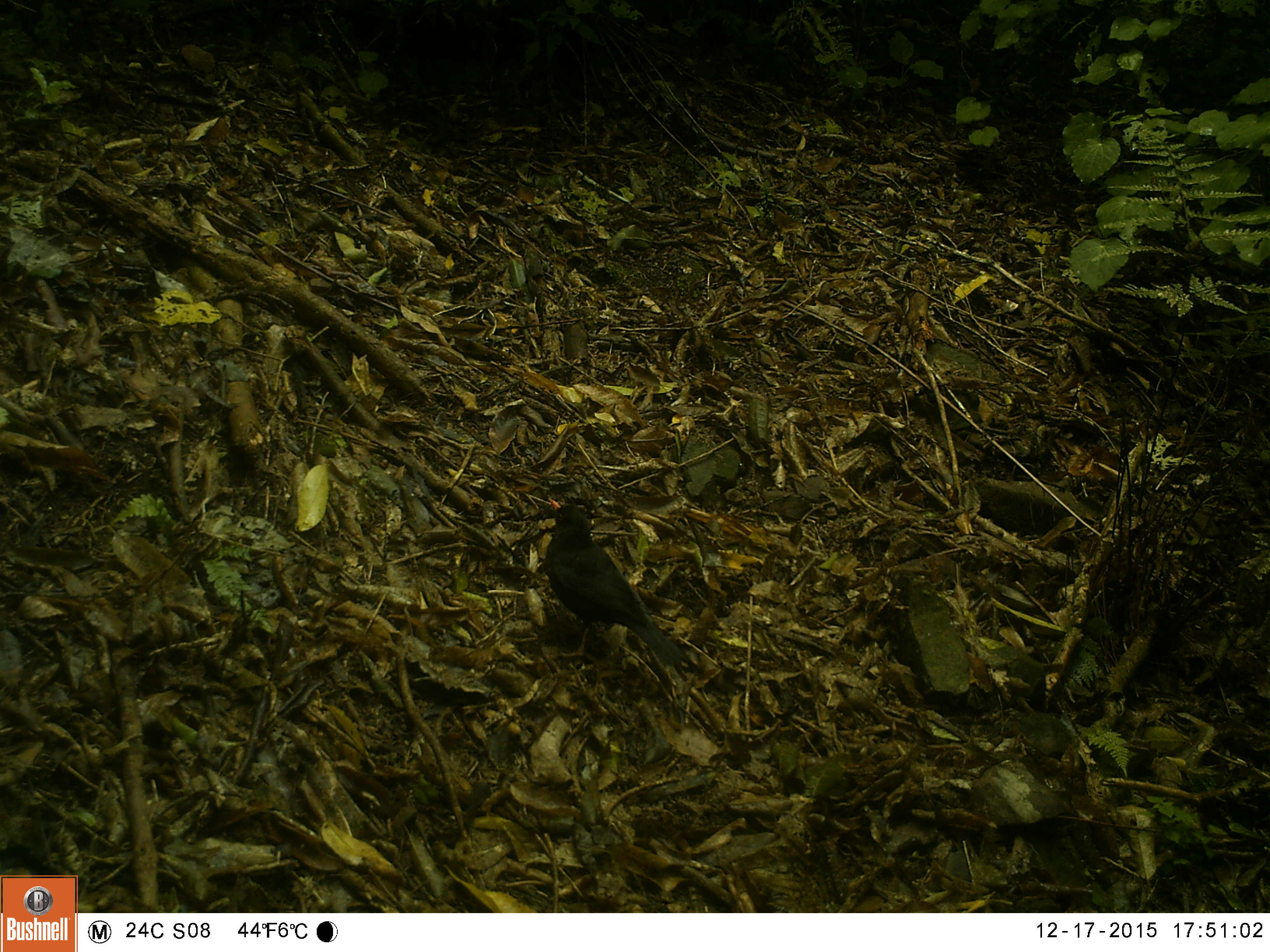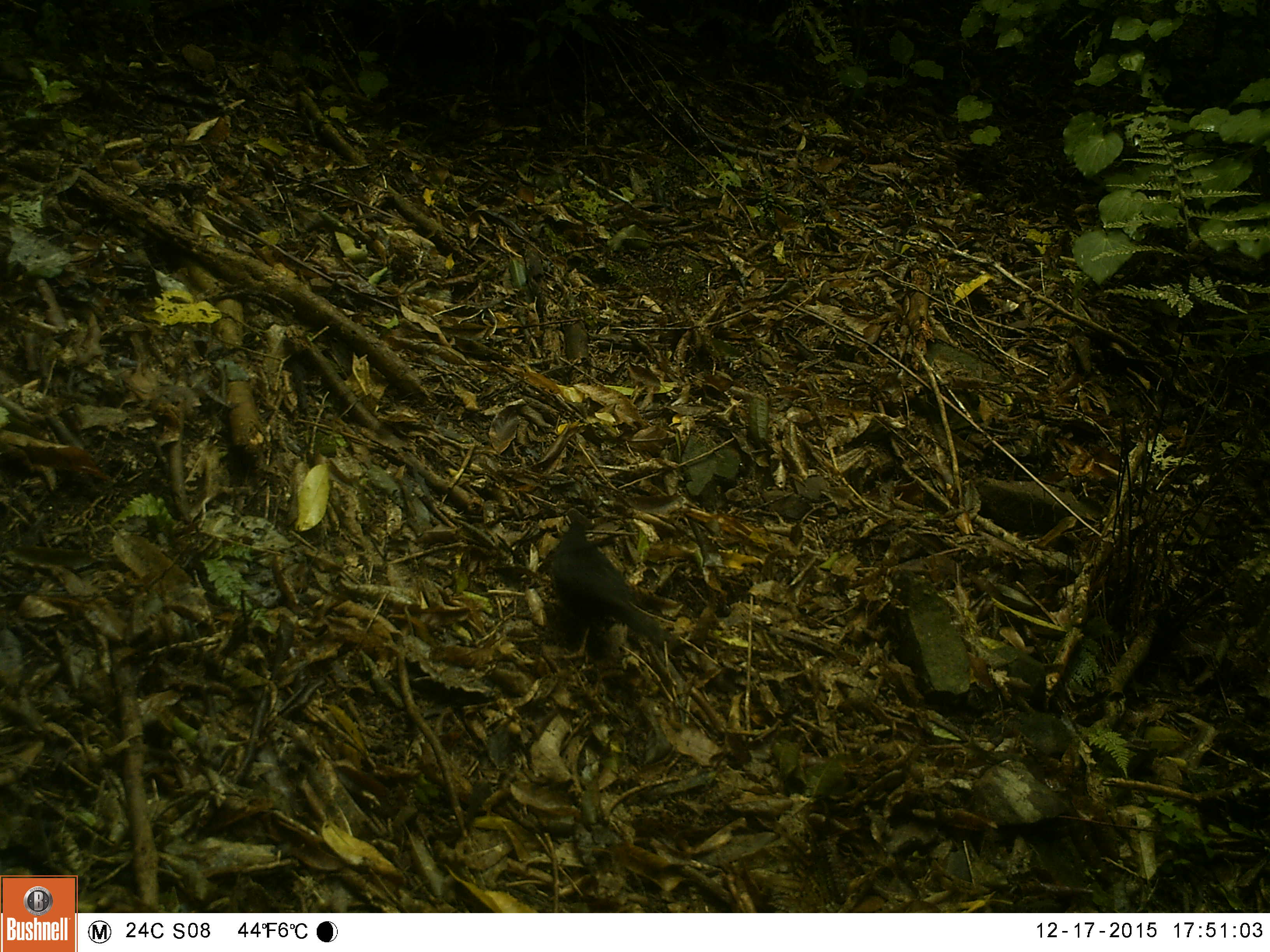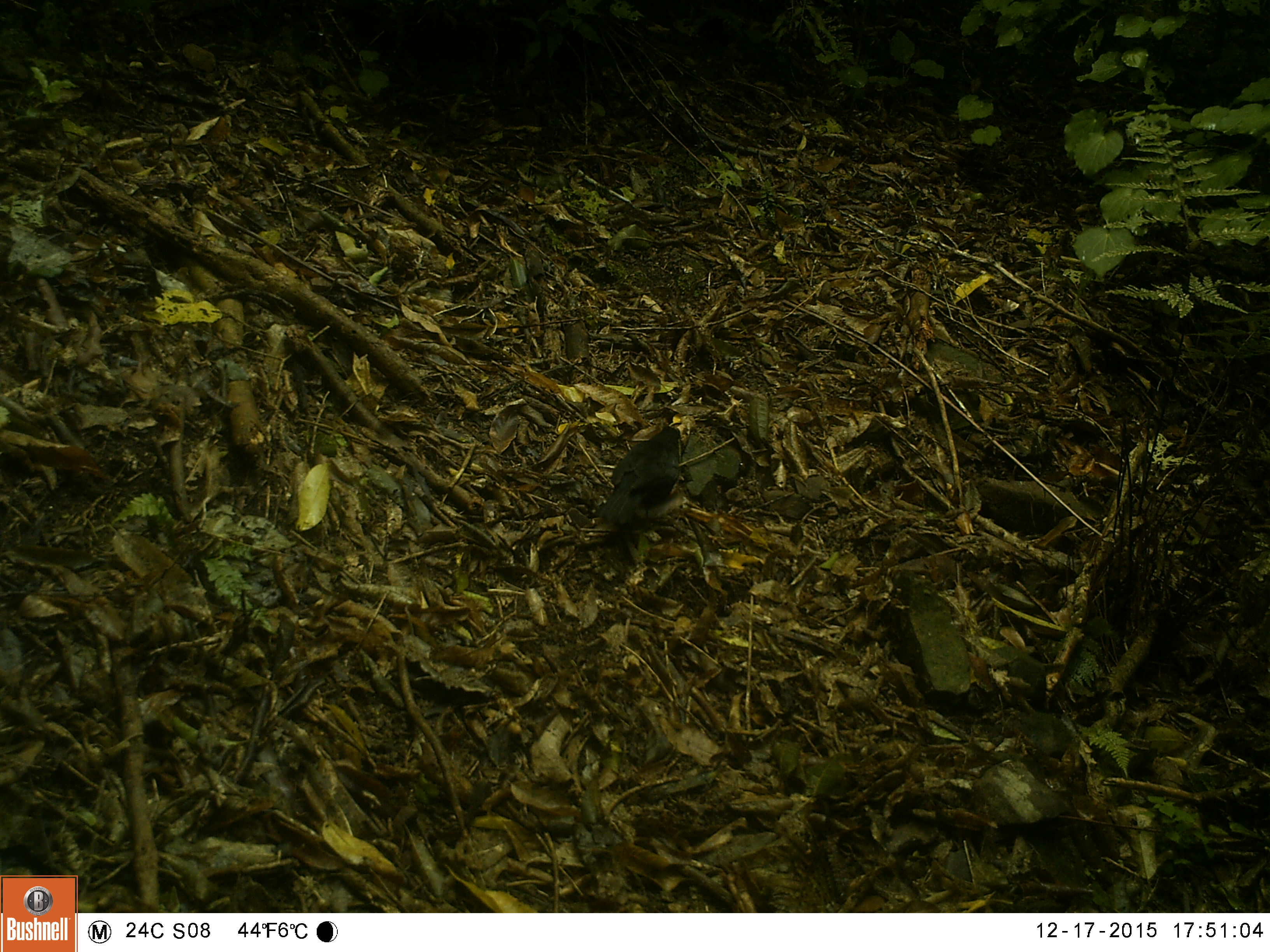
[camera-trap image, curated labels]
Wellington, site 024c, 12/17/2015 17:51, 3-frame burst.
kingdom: Animalia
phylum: Chordata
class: Aves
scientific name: Aves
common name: bird